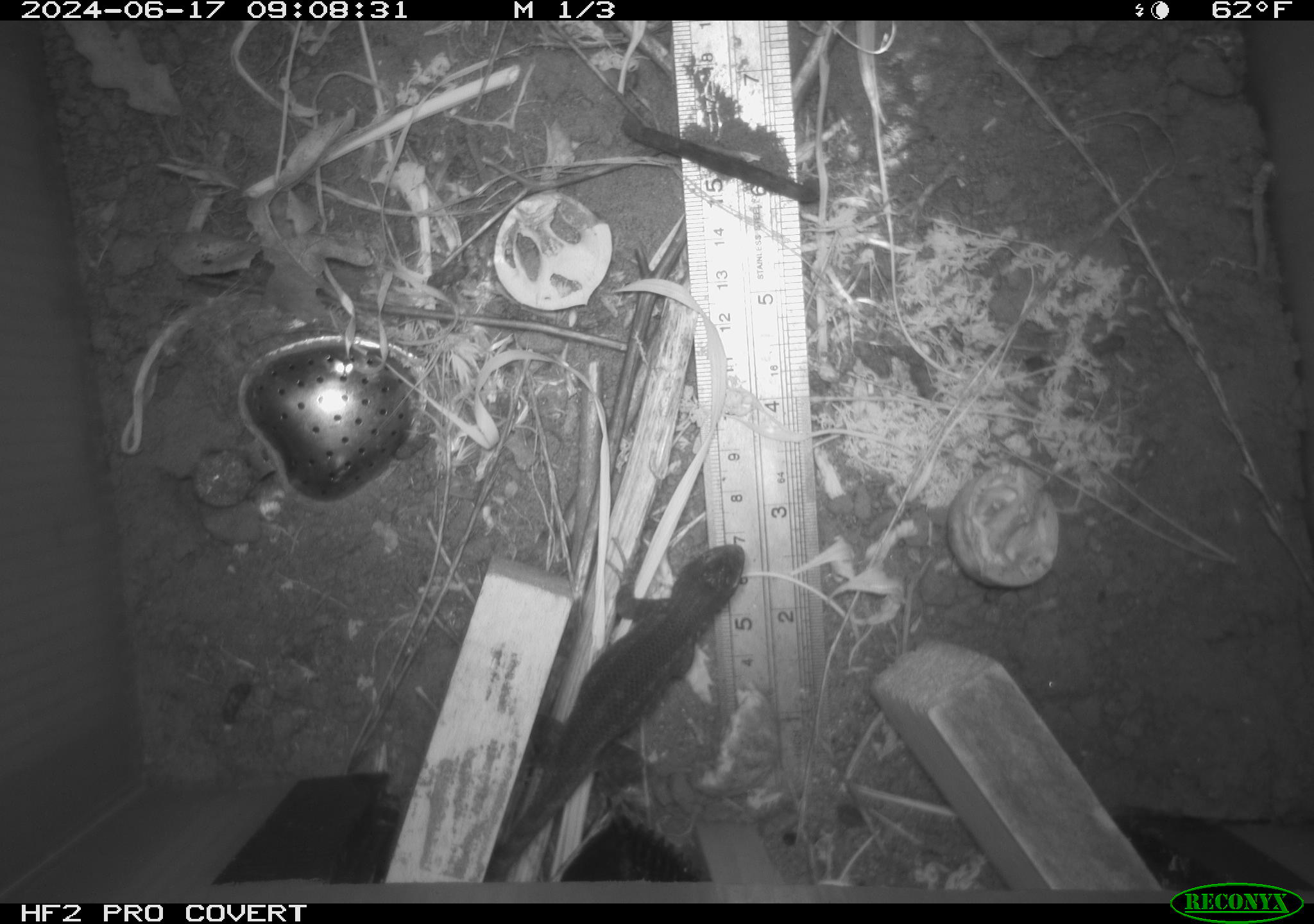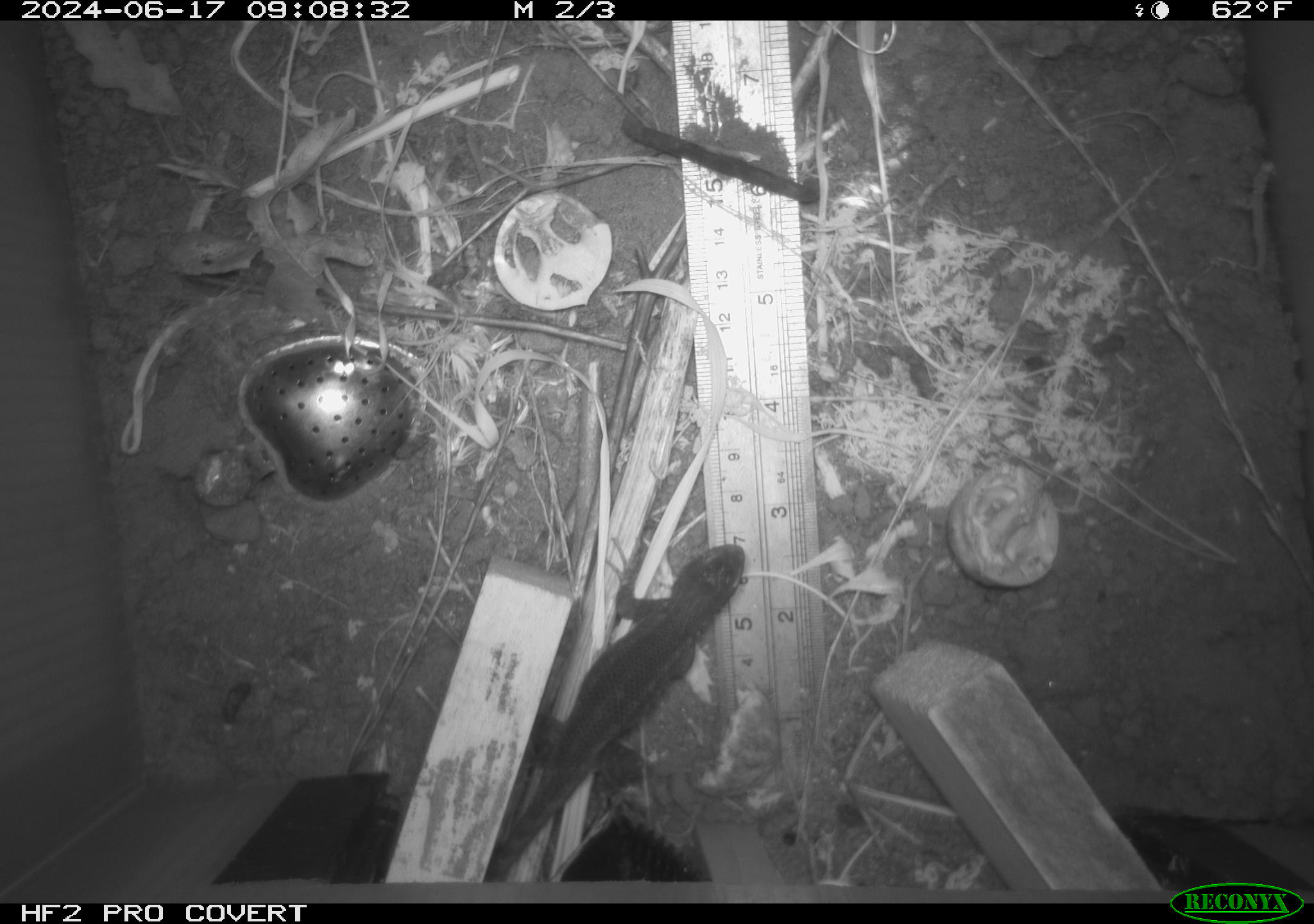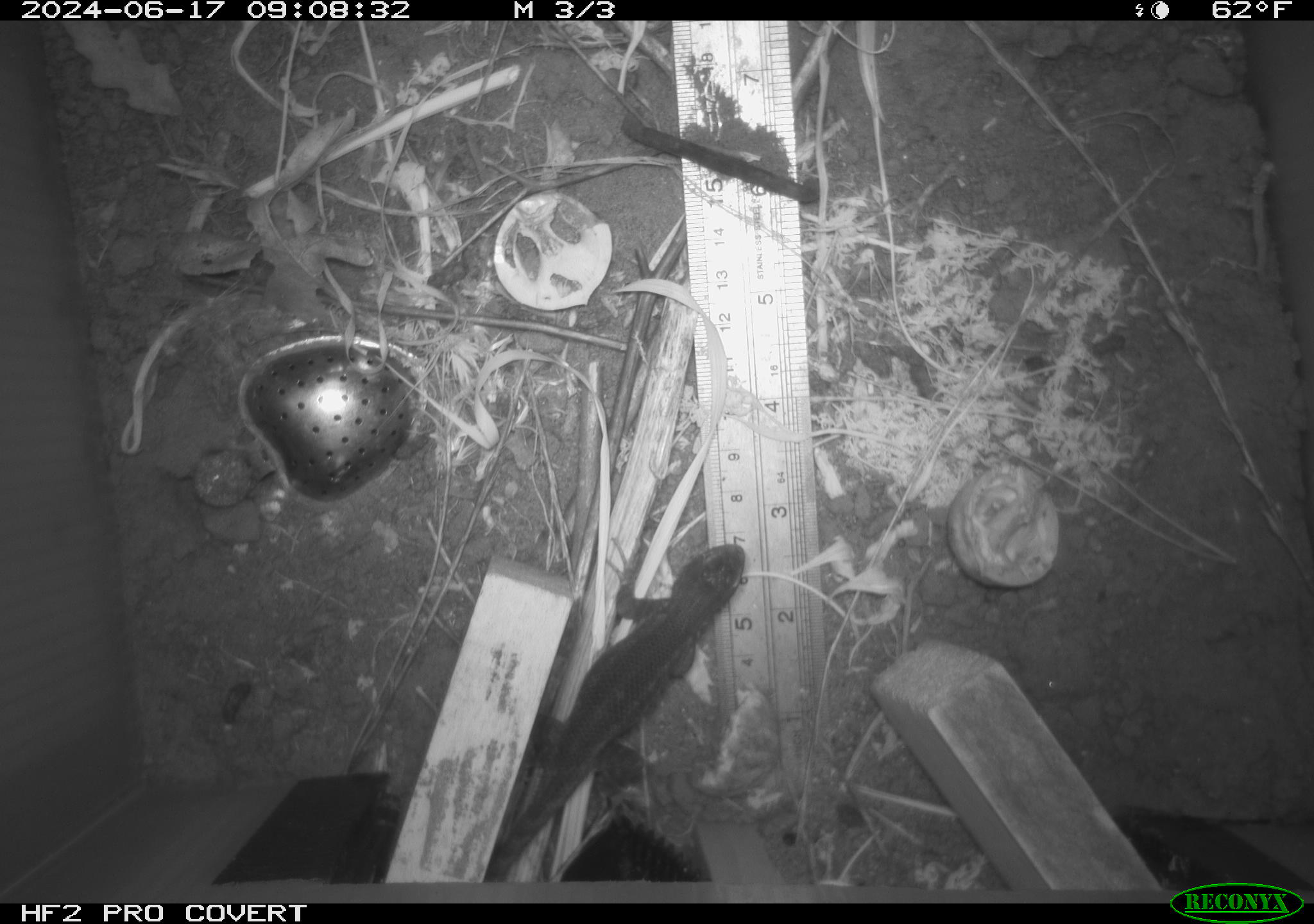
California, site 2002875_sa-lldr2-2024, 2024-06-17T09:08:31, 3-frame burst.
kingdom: Animalia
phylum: Chordata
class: Reptilia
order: Squamata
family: Phrynosomatidae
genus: Sceloporus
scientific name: Sceloporus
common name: spiny lizards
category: sceloporus species